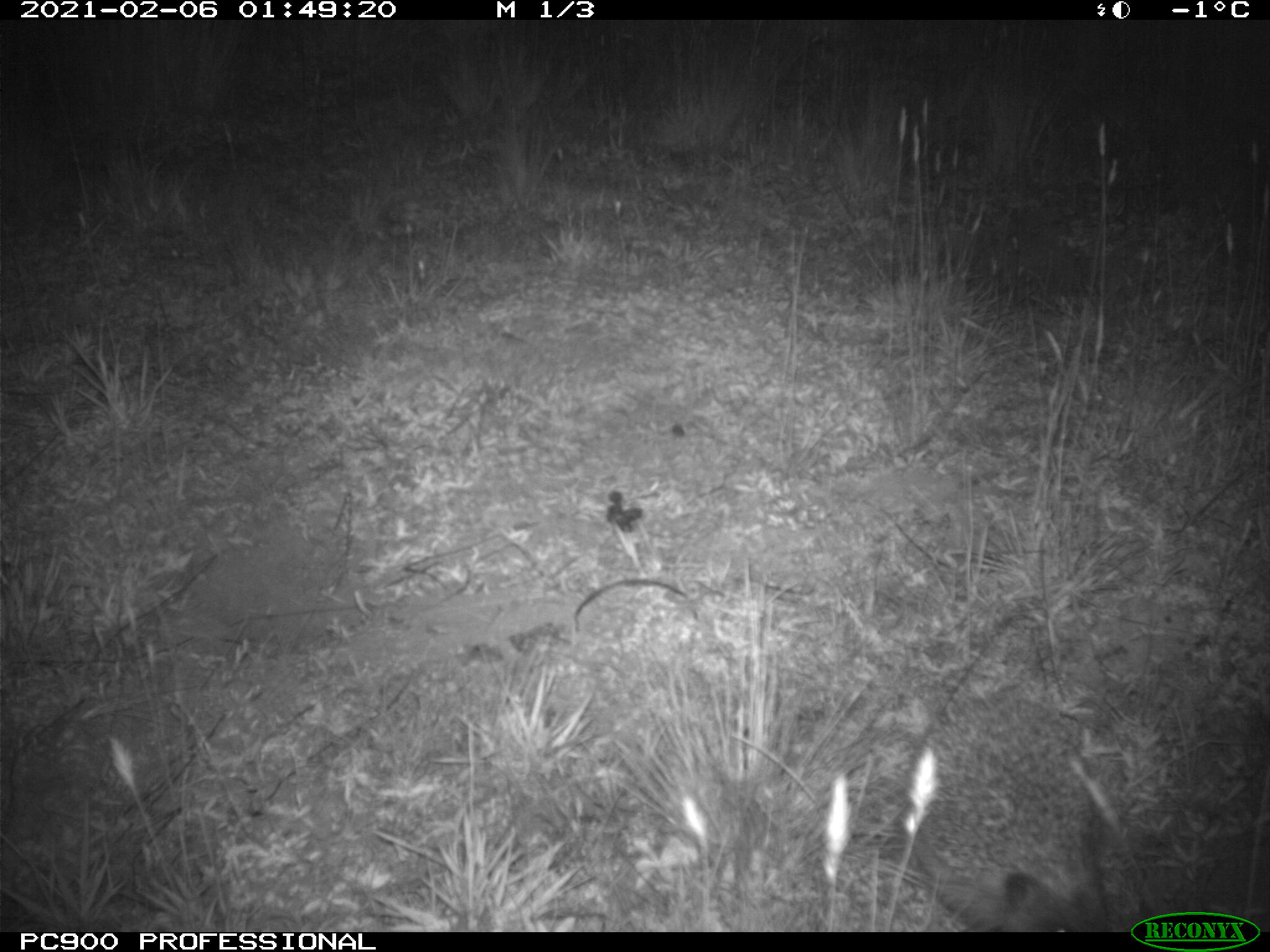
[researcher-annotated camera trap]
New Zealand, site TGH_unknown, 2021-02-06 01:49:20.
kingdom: Animalia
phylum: Chordata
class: Mammalia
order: Eulipotyphla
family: Erinaceidae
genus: Erinaceus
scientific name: Erinaceus europaeus europaeus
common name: european hedgehog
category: hedgehog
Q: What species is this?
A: Hedgehog (european hedgehog) (Erinaceus europaeus europaeus).